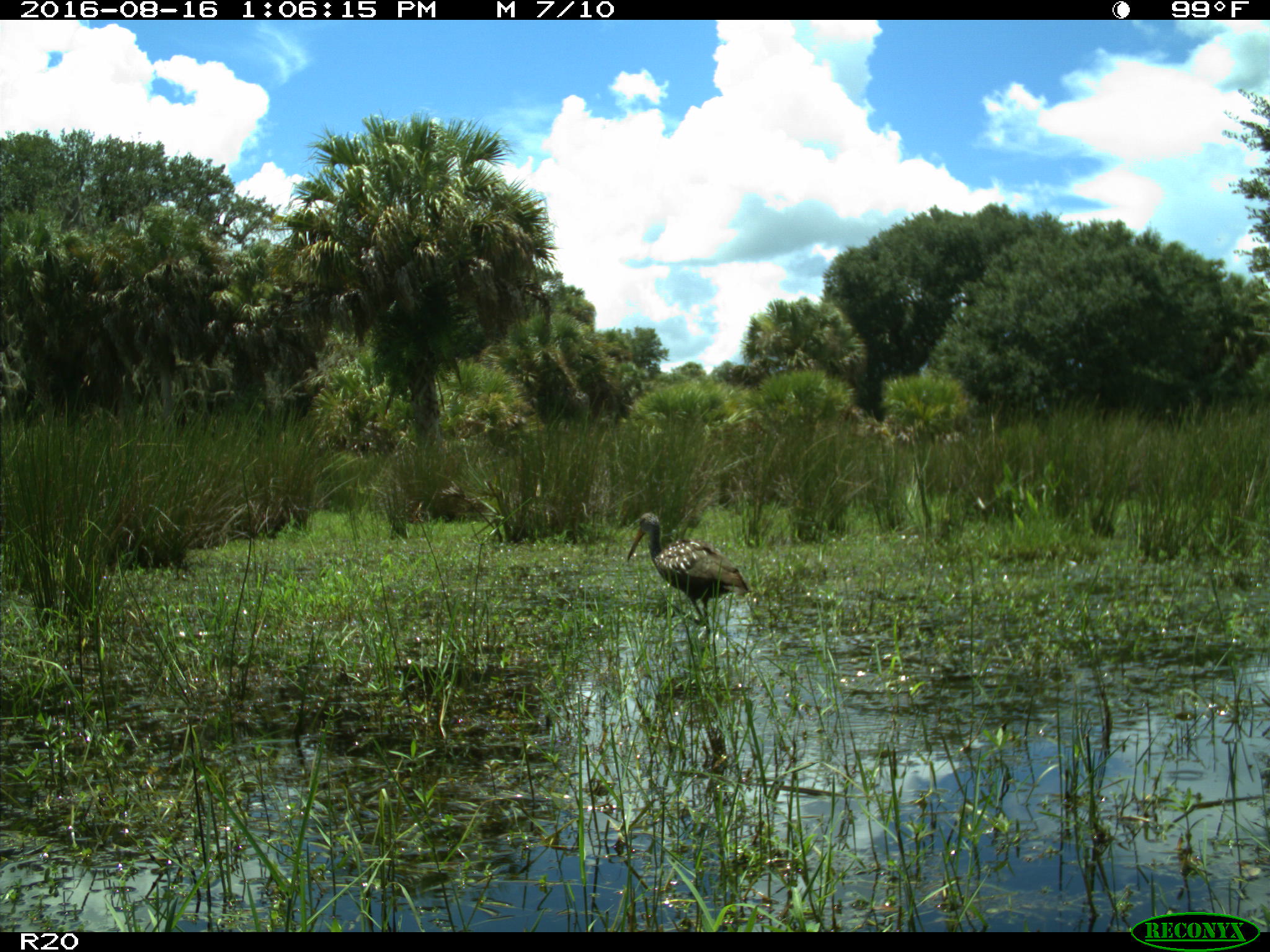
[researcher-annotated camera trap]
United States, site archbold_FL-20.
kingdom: Animalia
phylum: Chordata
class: Aves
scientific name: Aves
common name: birds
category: unidentified bird